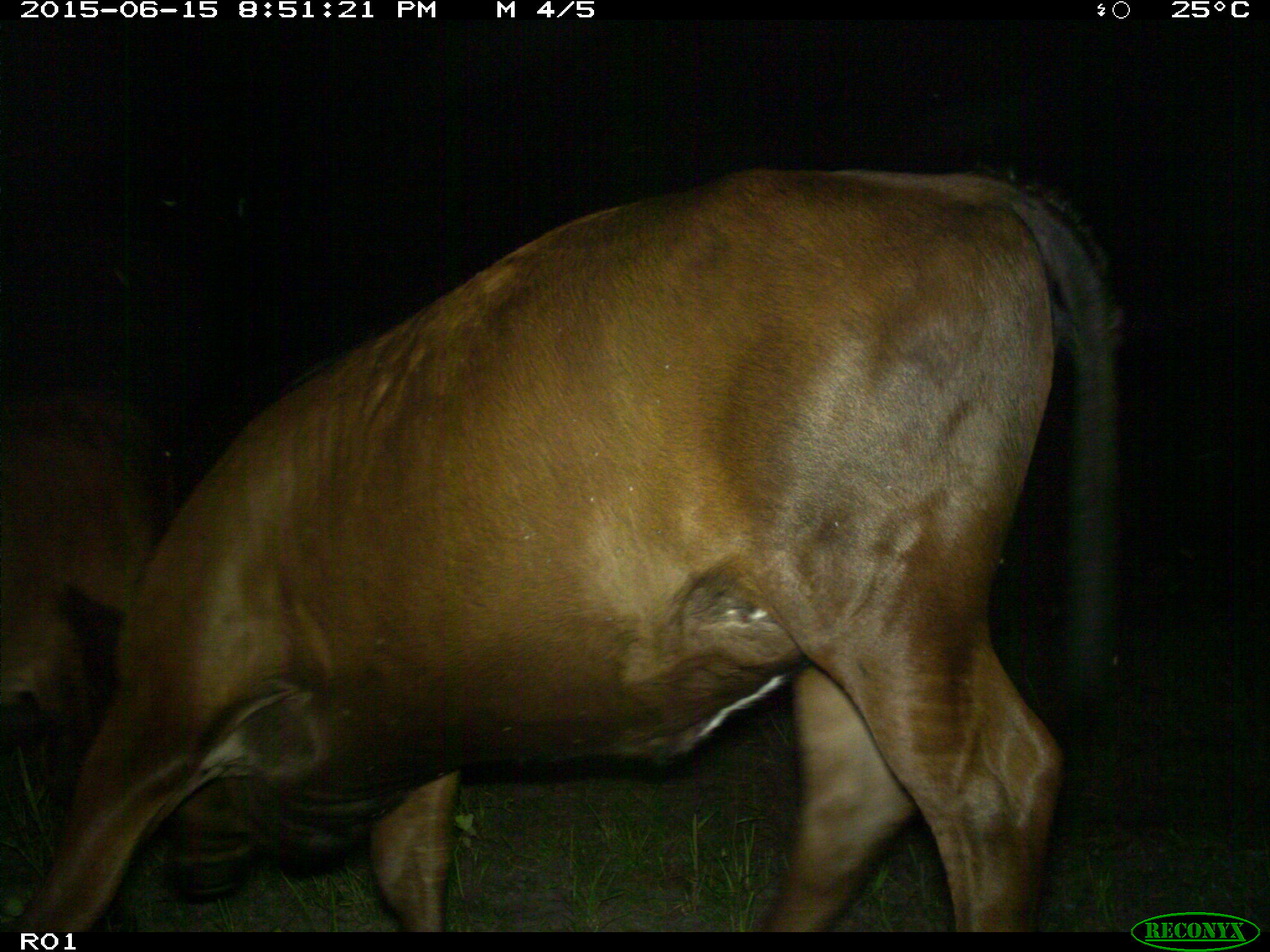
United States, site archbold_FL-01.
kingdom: Animalia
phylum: Chordata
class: Mammalia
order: Artiodactyla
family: Bovidae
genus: Bos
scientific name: Bos taurus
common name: domestic cow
Bos taurus (domestic cow).